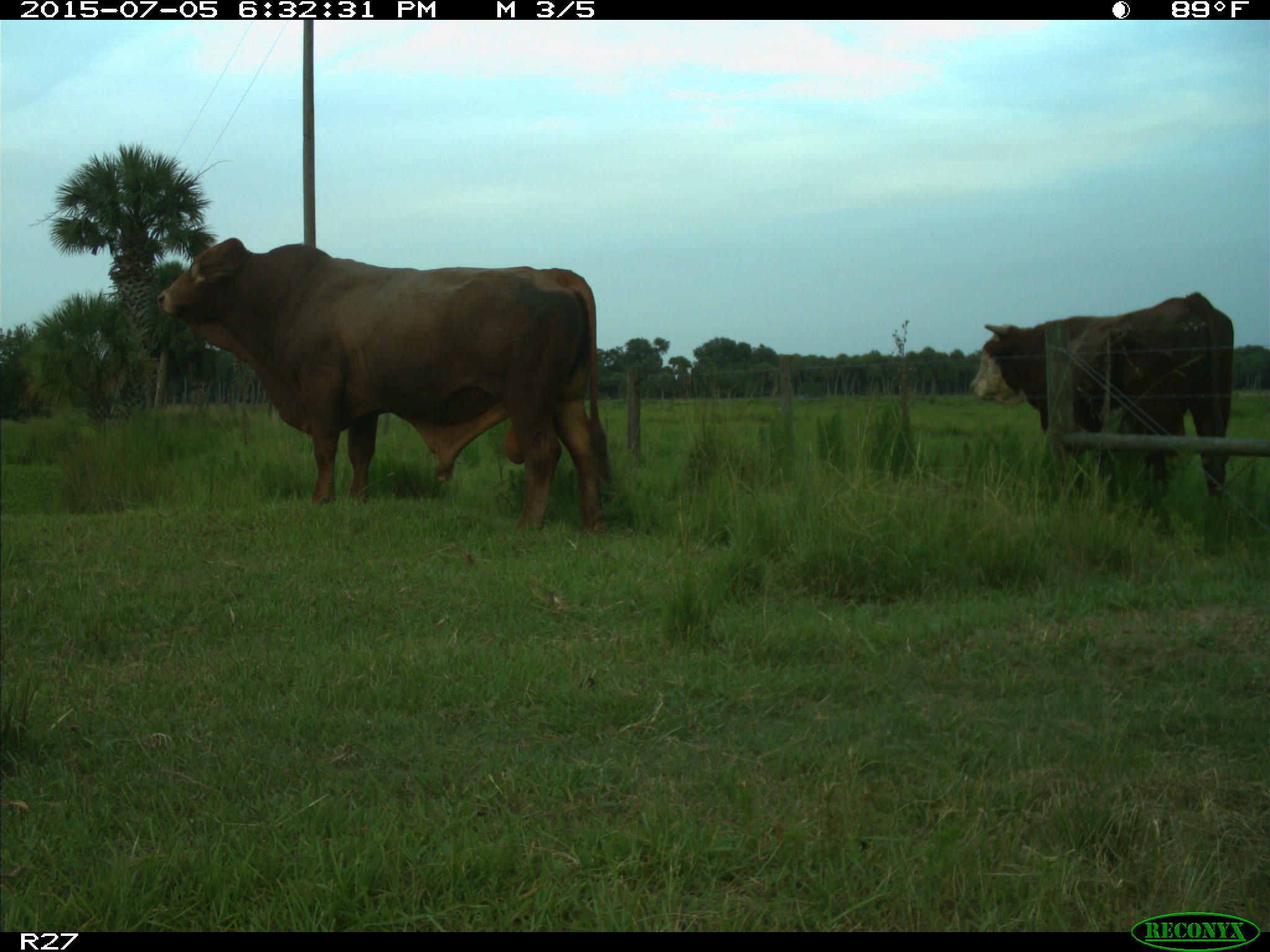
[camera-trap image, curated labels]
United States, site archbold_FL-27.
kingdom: Animalia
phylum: Chordata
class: Mammalia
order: Artiodactyla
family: Bovidae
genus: Bos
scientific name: Bos taurus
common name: domestic cow